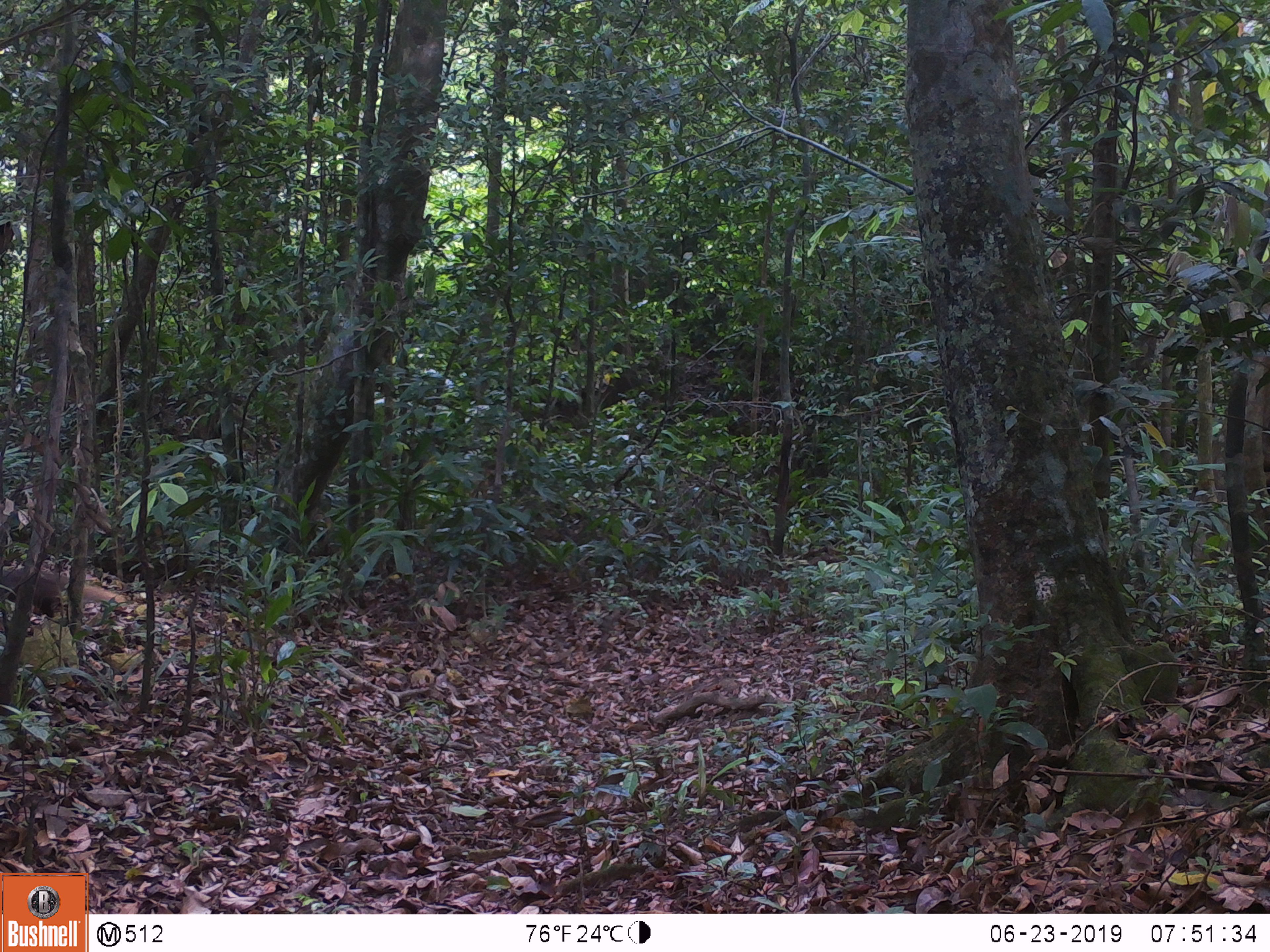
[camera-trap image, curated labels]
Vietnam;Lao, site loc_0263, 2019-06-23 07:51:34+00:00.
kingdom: Animalia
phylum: Chordata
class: Mammalia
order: Carnivora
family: Herpestidae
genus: Urva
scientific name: Urva urva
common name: crab-eating mongoose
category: crab eating mongoose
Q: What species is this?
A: Crab eating mongoose (crab-eating mongoose) (Urva urva).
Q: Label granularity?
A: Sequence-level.